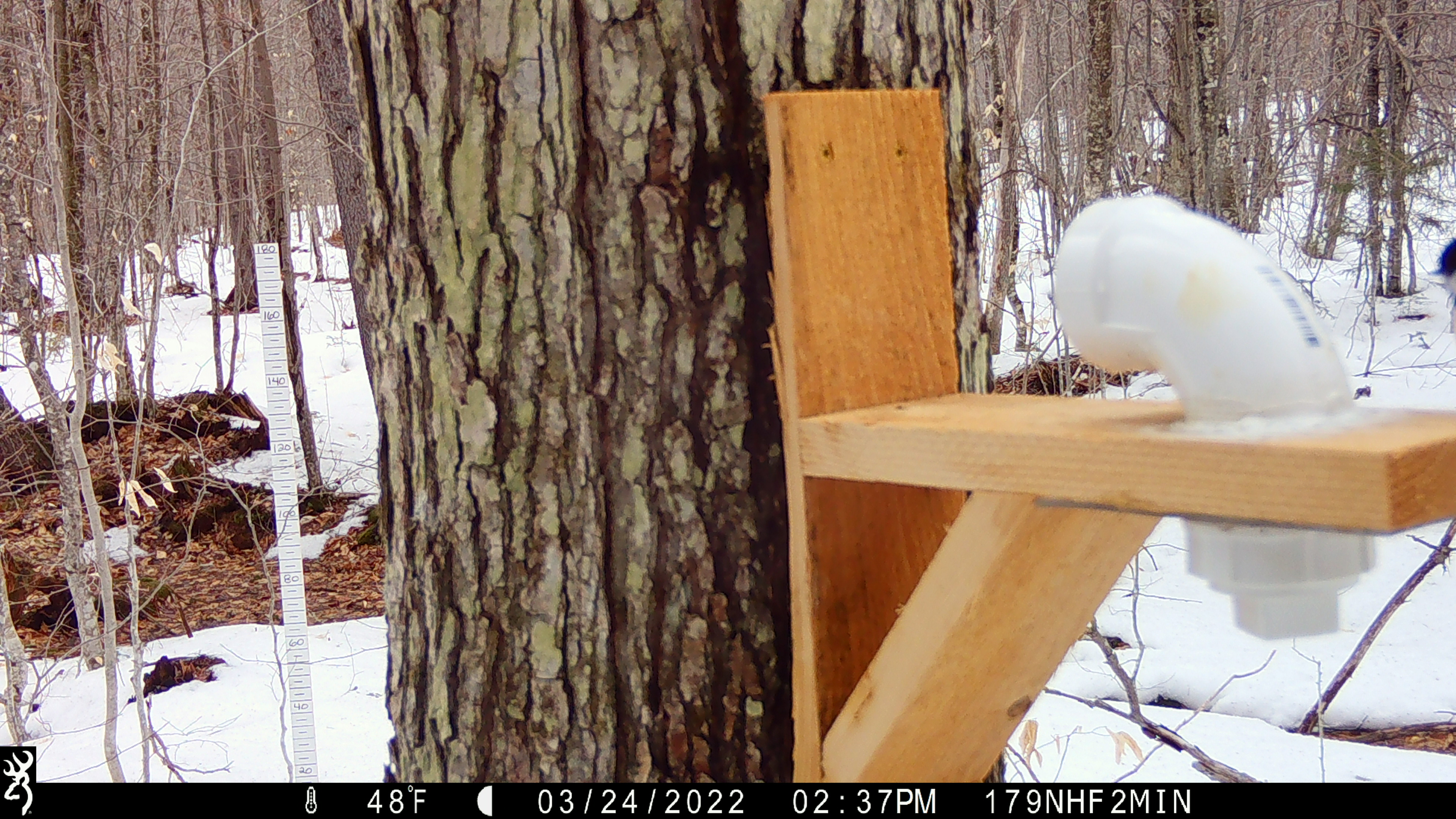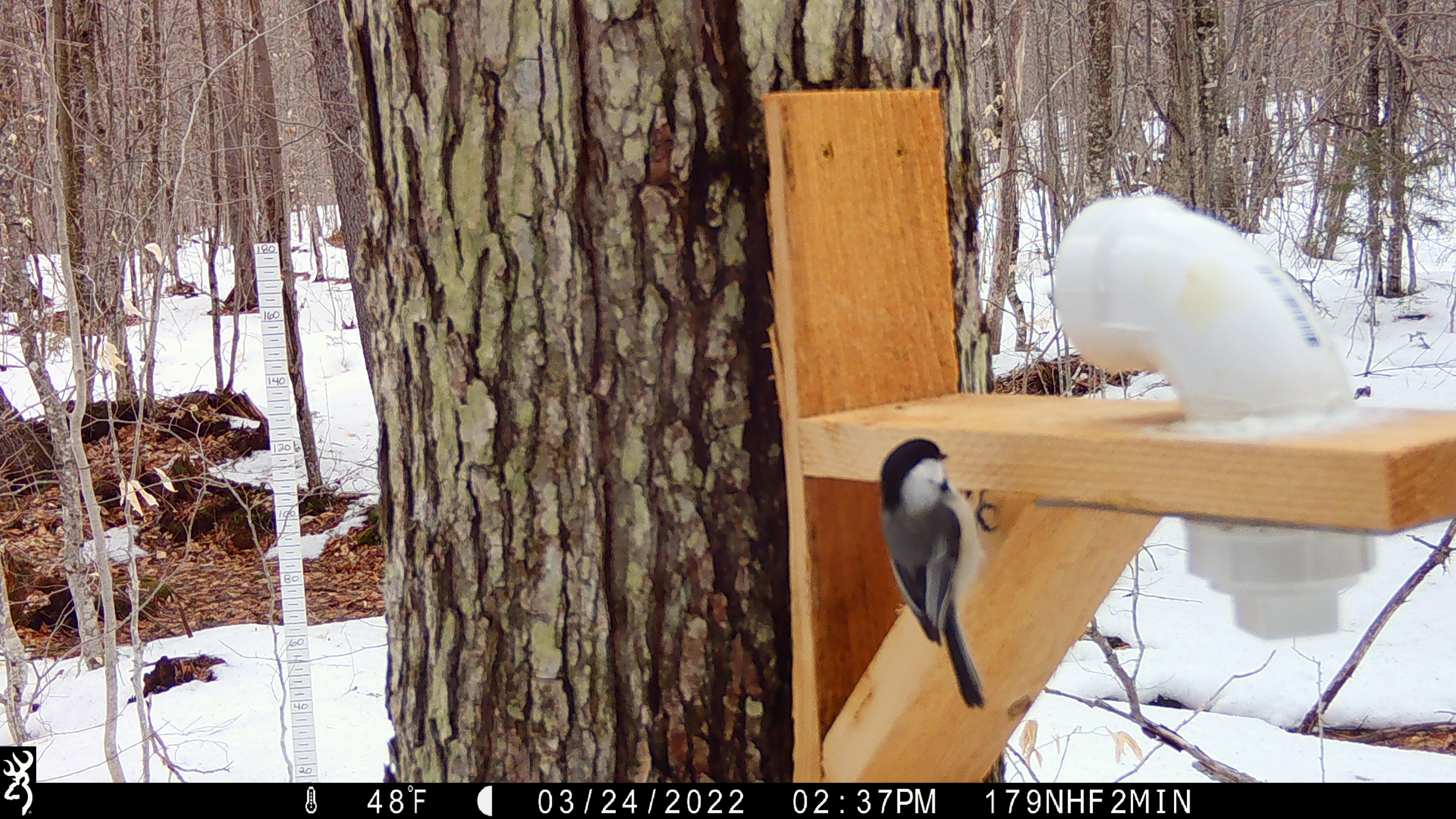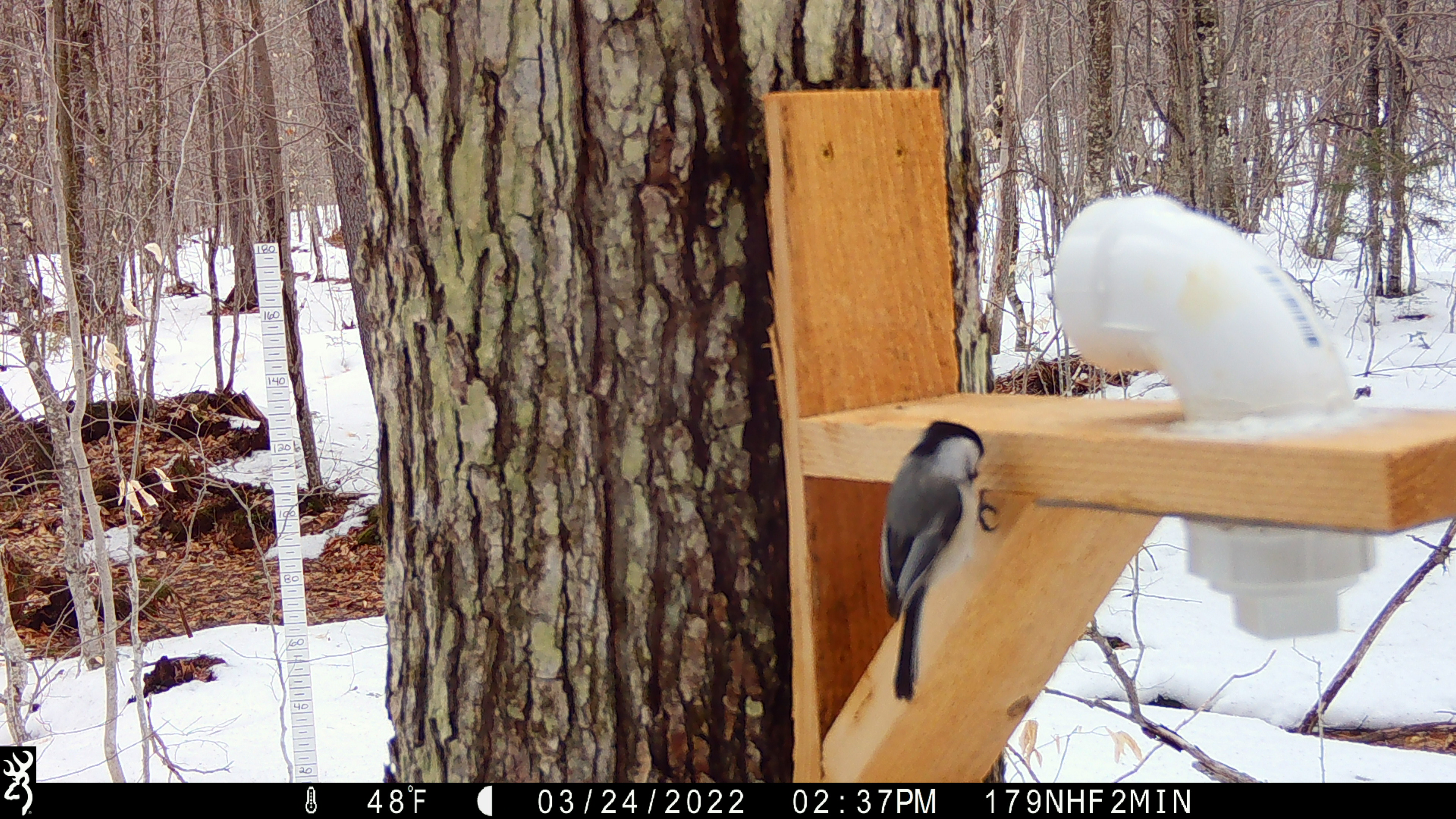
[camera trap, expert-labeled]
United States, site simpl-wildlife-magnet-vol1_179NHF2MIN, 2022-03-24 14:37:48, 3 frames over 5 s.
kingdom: Animalia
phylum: Chordata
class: Aves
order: Passeriformes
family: Sittidae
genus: Sitta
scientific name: Sitta canadensis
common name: red-breasted nuthatch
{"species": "red-breasted nuthatch (Sitta canadensis)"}